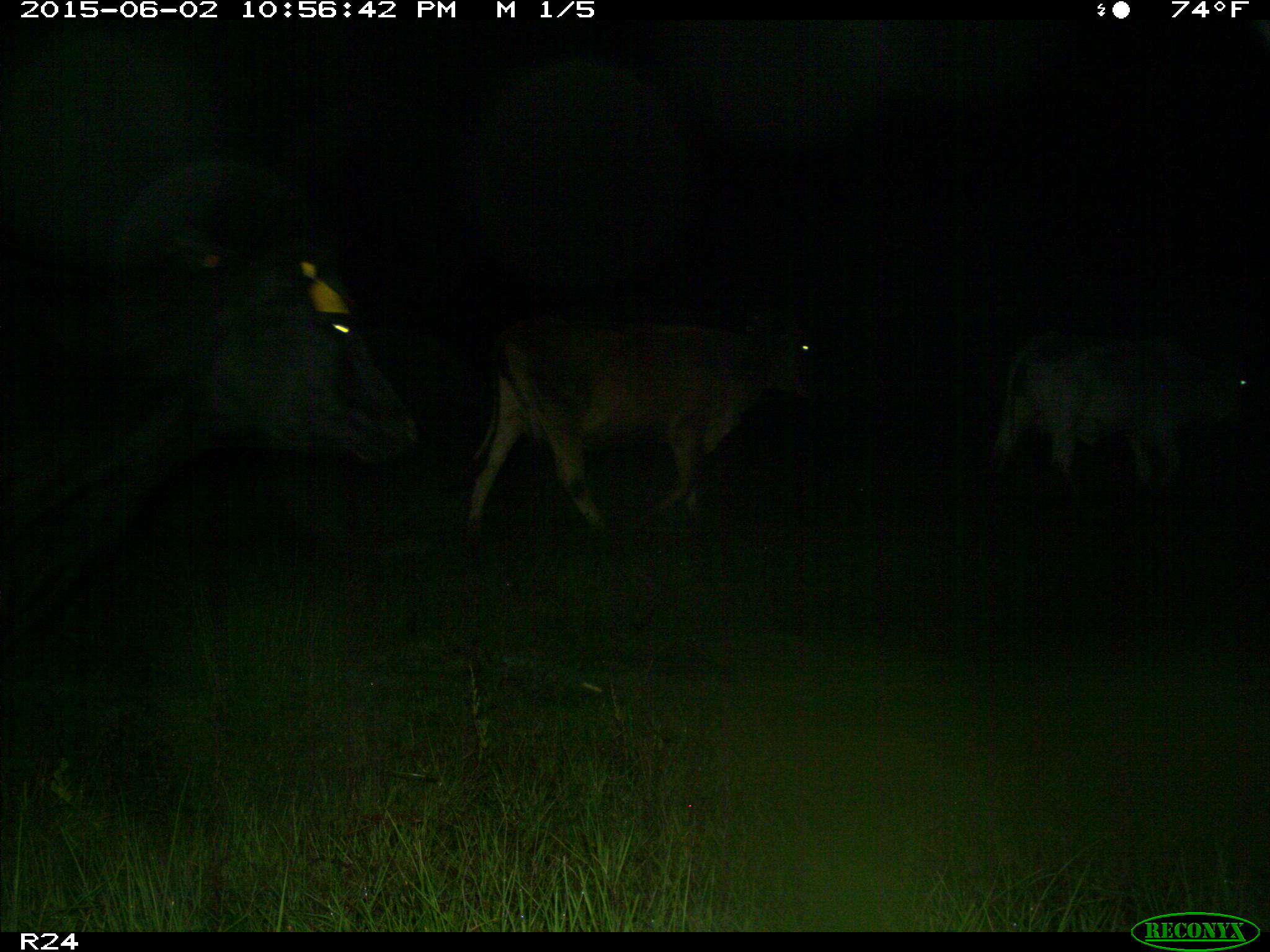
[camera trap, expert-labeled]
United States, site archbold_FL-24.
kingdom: Animalia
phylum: Chordata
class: Mammalia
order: Artiodactyla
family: Bovidae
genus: Bos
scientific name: Bos taurus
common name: domestic cow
Bos taurus (domestic cow).